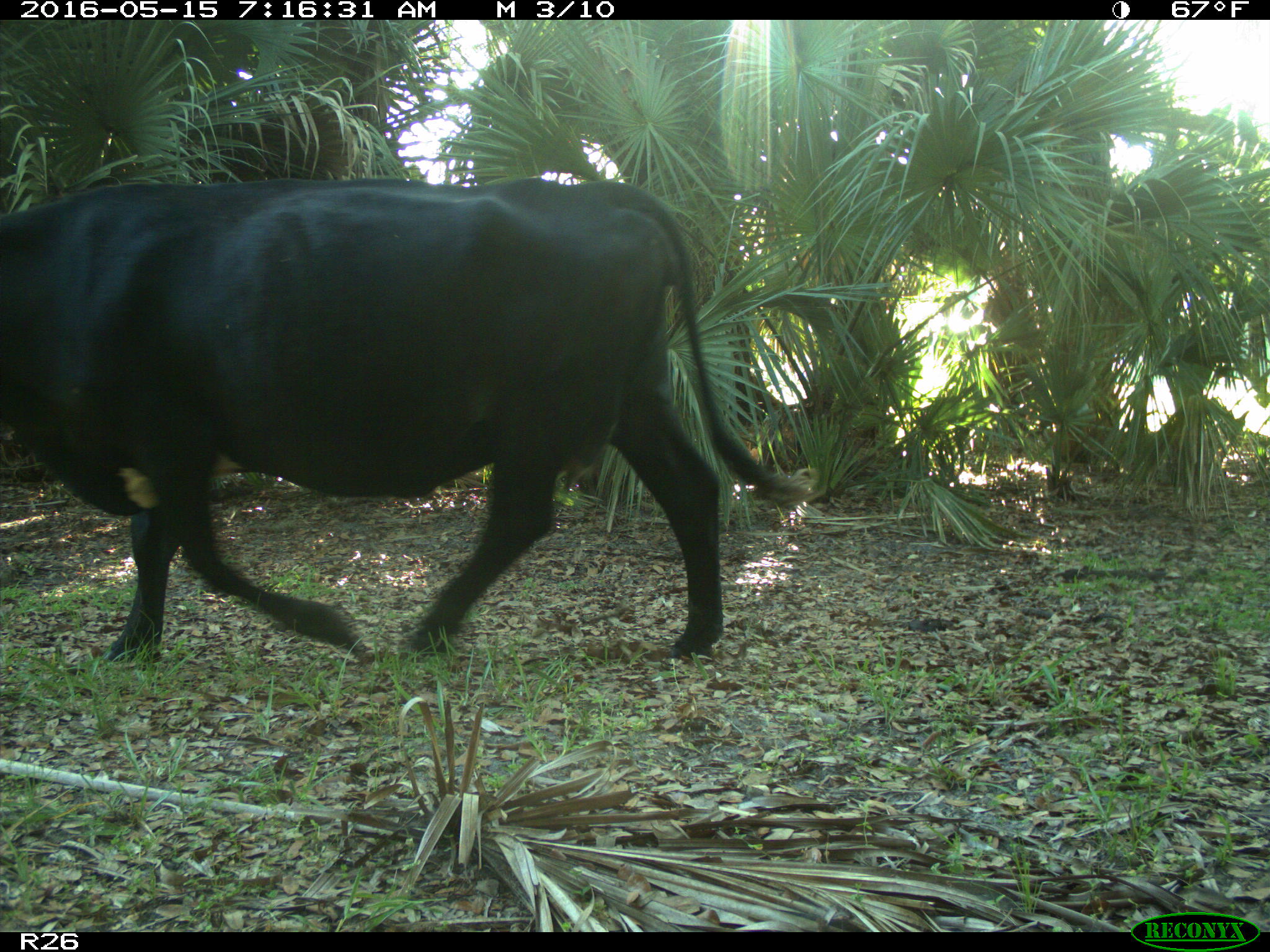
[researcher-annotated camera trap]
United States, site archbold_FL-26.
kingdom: Animalia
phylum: Chordata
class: Mammalia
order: Artiodactyla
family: Bovidae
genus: Bos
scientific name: Bos taurus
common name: domestic cow